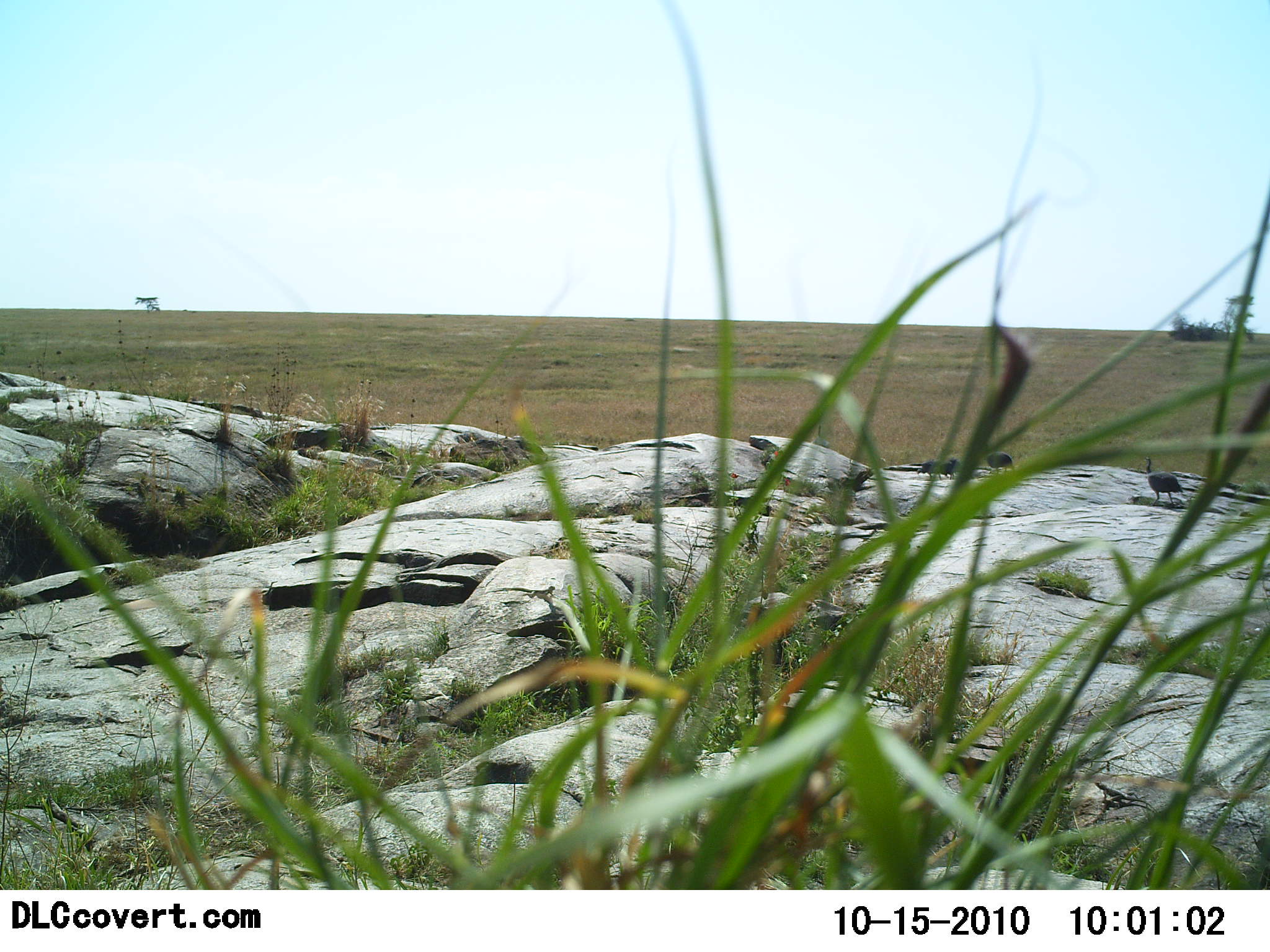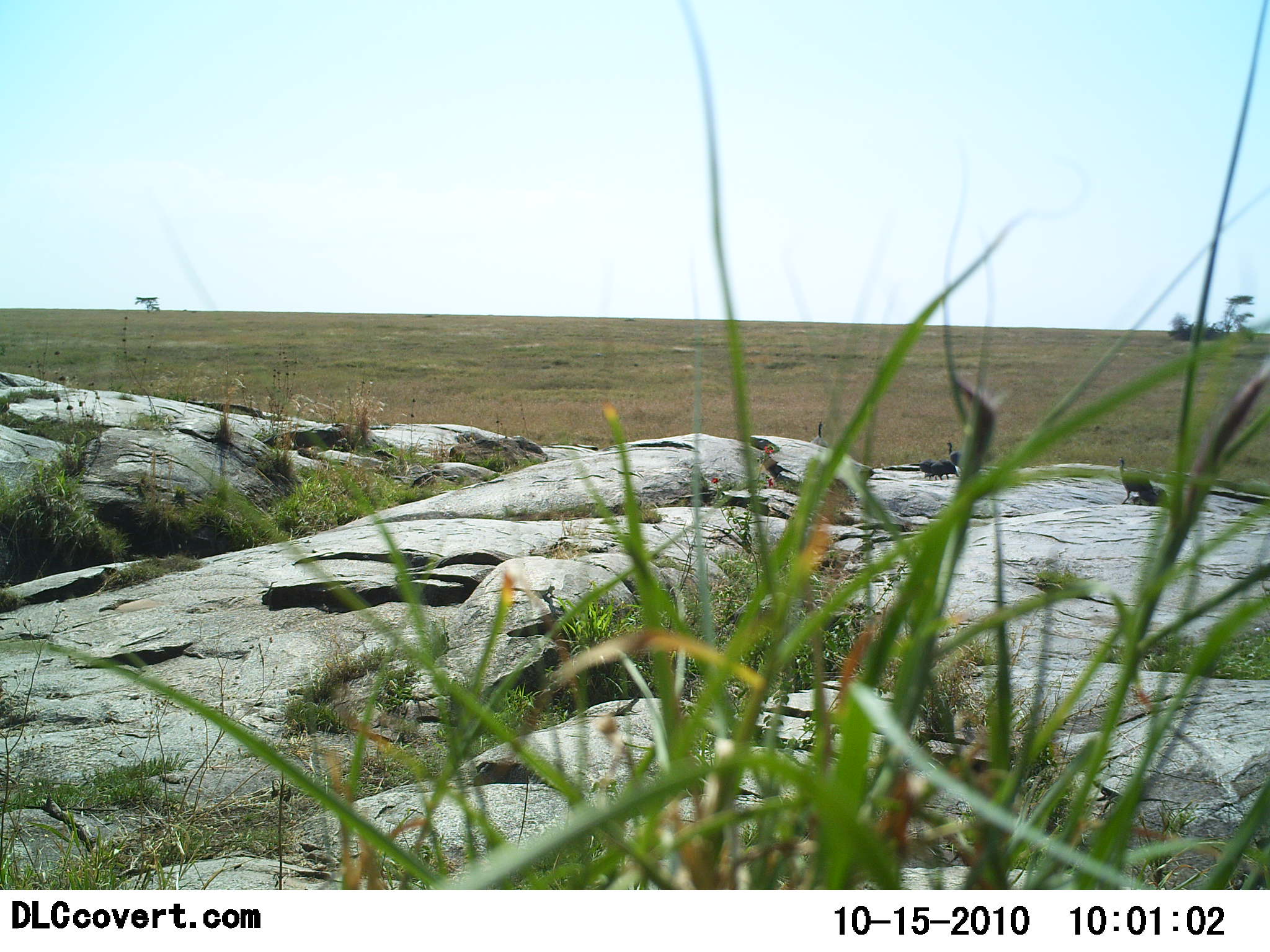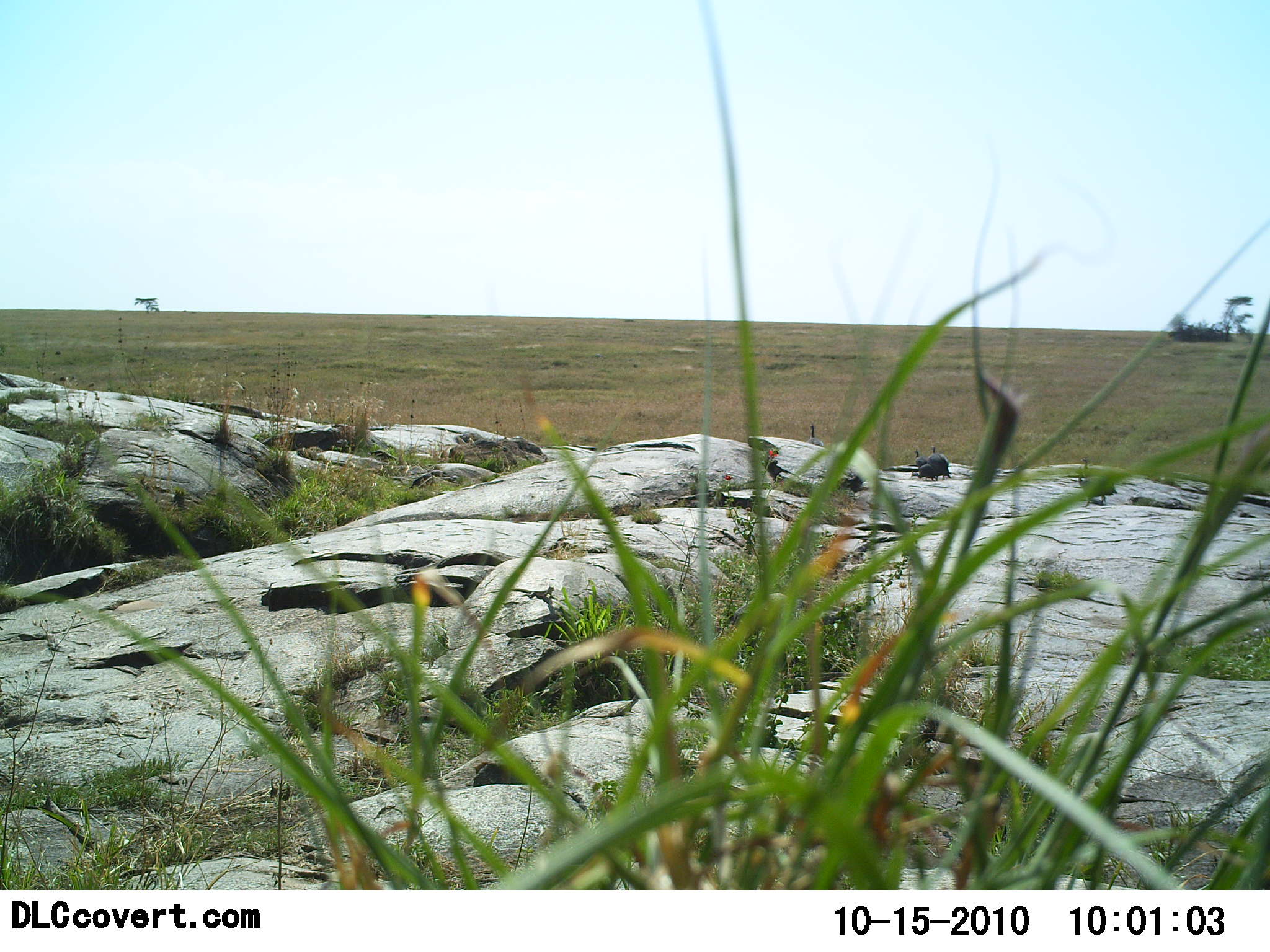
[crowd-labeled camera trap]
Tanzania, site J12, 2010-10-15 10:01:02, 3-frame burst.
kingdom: Animalia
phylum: Chordata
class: Aves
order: Galliformes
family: Numididae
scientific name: Numididae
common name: guinea fowl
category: guineafowl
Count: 4.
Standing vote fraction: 13%.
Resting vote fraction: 0%.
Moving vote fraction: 100%.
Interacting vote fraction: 7%.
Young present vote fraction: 0%.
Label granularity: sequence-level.